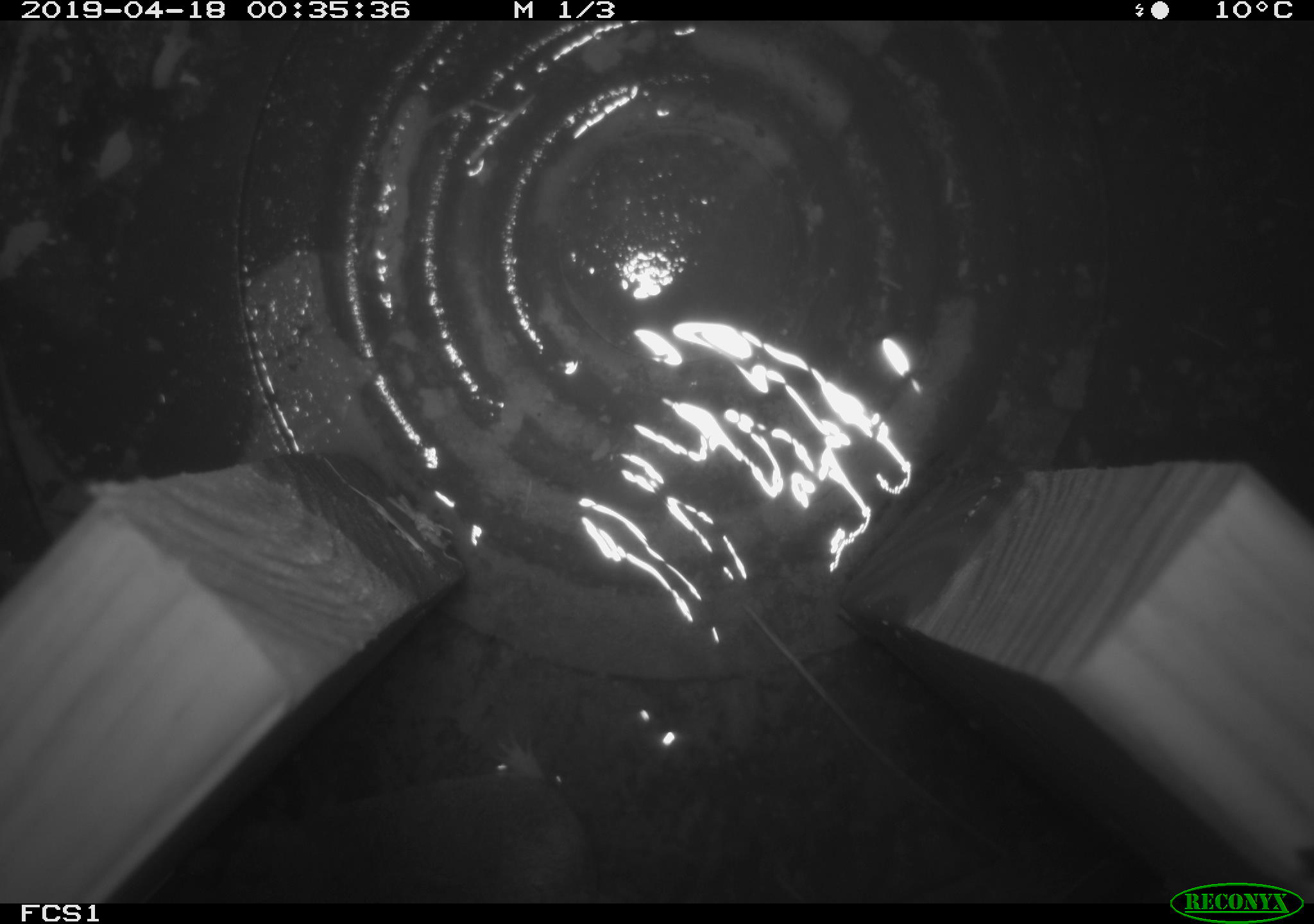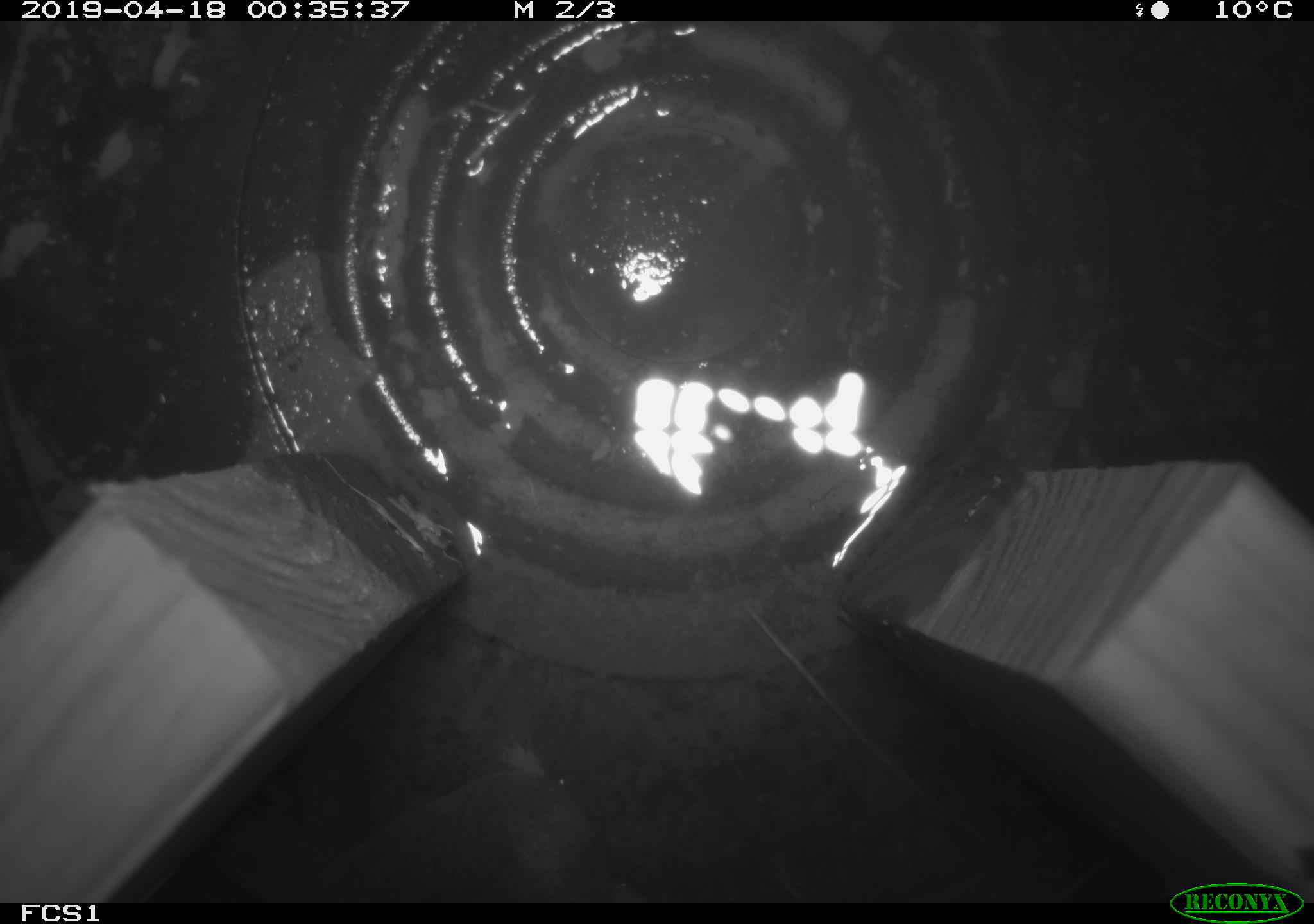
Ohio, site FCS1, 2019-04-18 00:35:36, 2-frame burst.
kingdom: Animalia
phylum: Chordata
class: Mammalia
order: Eulipotyphla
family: Soricidae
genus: Blarina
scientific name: Blarina brevicauda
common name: northern short-tailed shrew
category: n. short-tailed shrew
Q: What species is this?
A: N. short-tailed shrew (northern short-tailed shrew) (Blarina brevicauda).